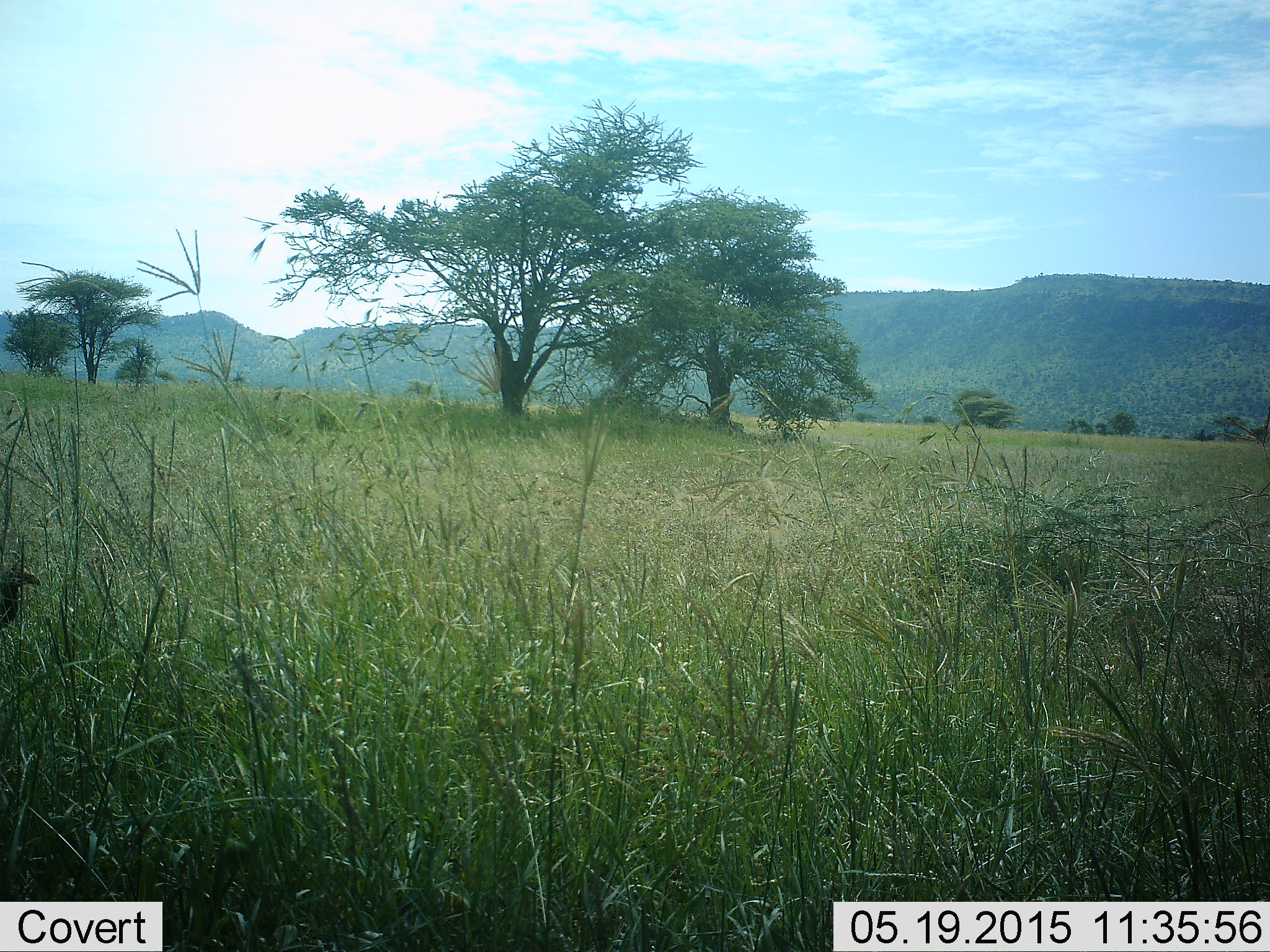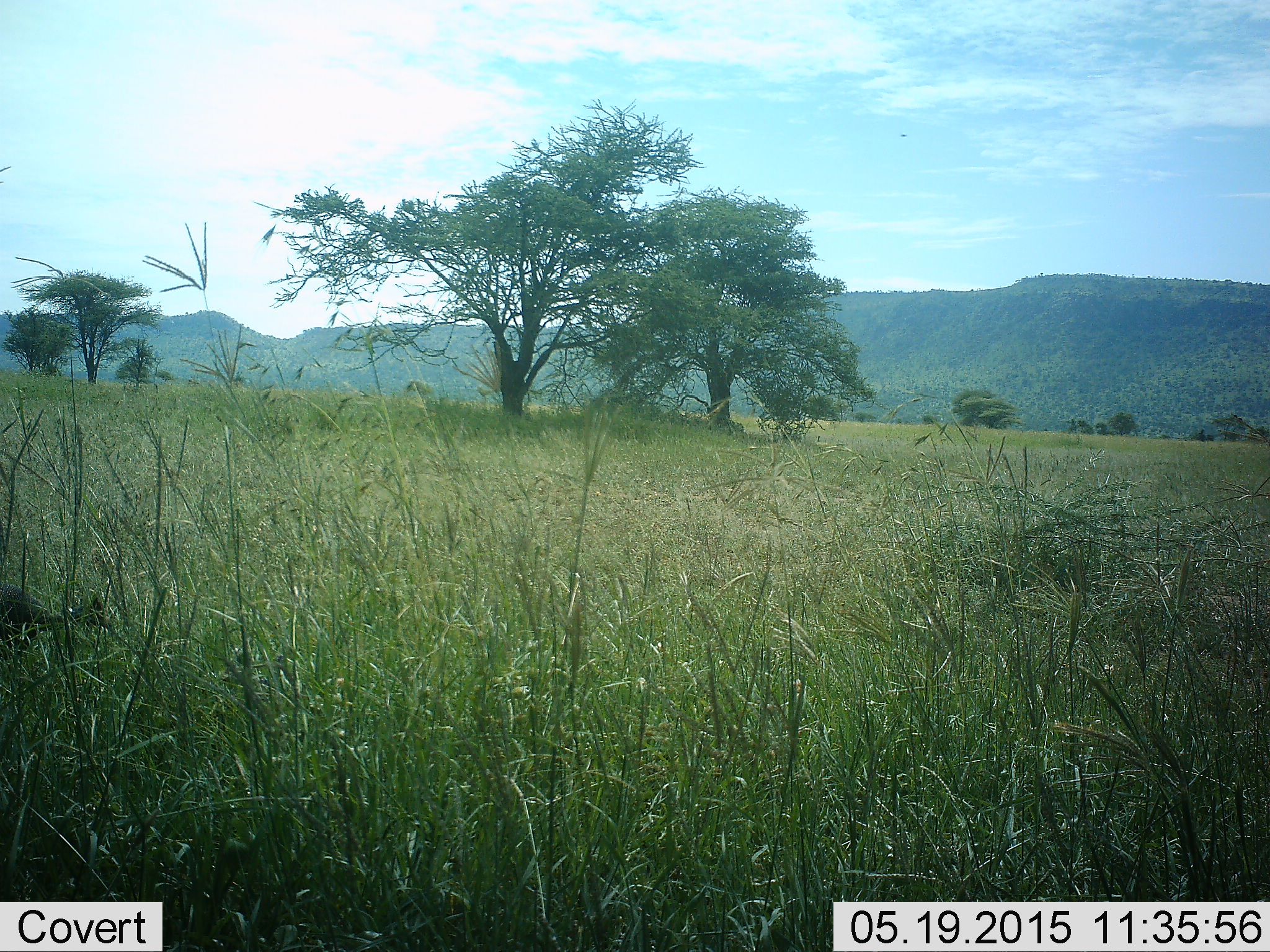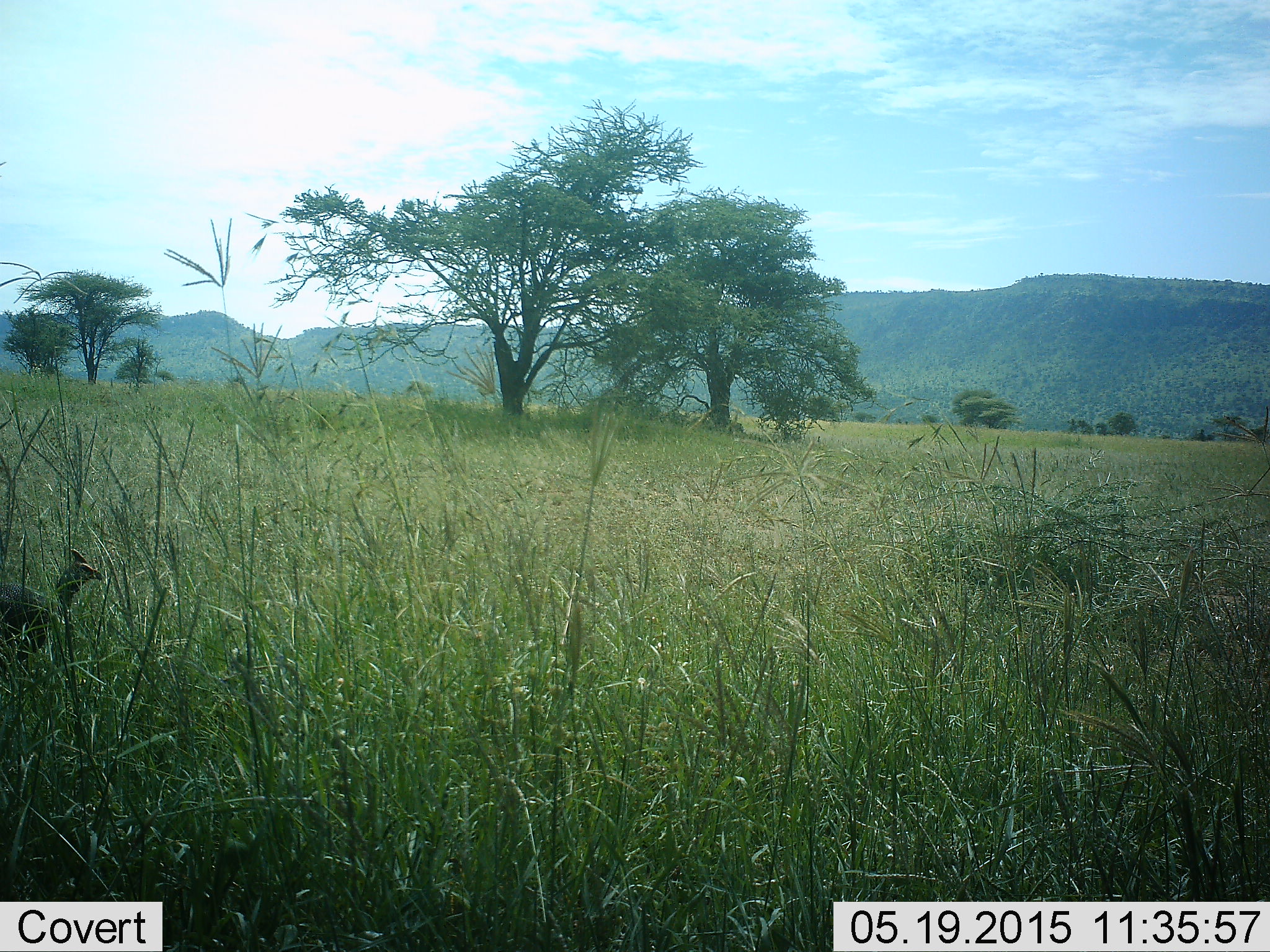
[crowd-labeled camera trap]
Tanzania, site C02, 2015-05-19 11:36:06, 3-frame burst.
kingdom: Animalia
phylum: Chordata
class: Aves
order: Galliformes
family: Numididae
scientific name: Numididae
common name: guinea fowl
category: guineafowl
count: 1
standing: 10%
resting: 0%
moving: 70%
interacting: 0%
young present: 0%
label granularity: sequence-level